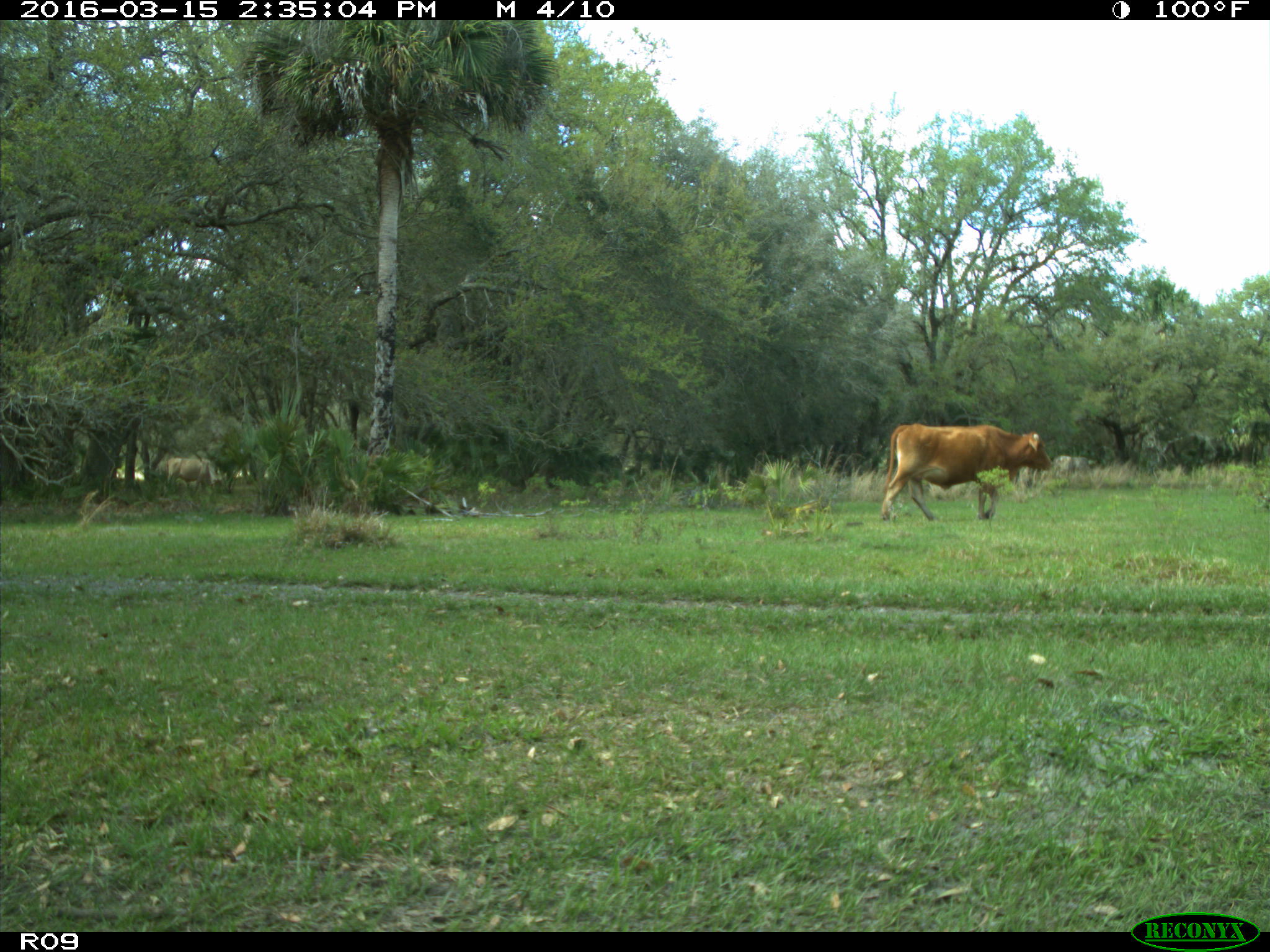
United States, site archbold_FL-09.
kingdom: Animalia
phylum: Chordata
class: Mammalia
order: Artiodactyla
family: Bovidae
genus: Bos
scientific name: Bos taurus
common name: domestic cow